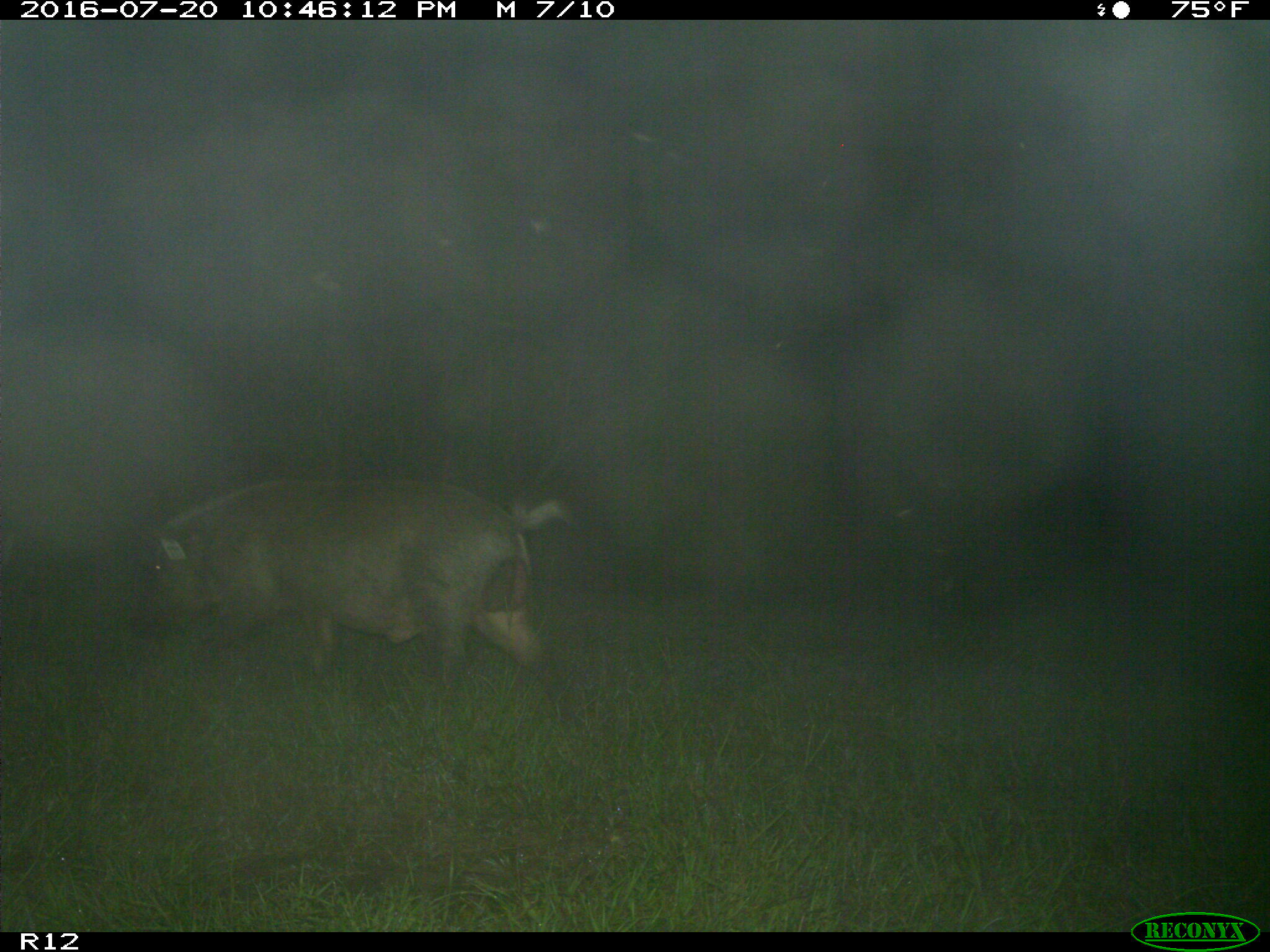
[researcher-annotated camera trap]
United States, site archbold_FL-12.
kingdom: Animalia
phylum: Chordata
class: Mammalia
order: Artiodactyla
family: Suidae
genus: Sus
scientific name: Sus scrofa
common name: wild boar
Sus scrofa (wild boar).